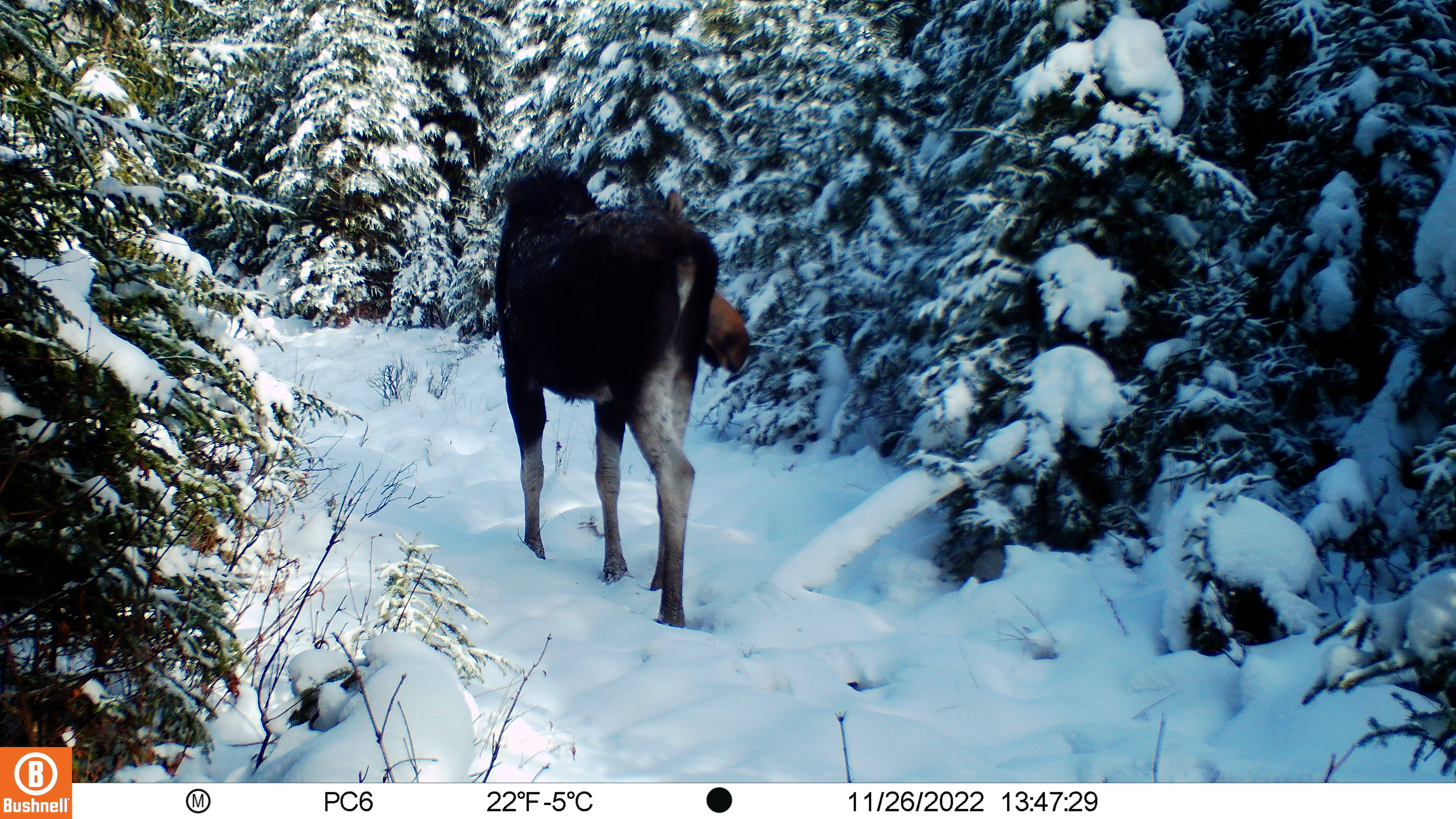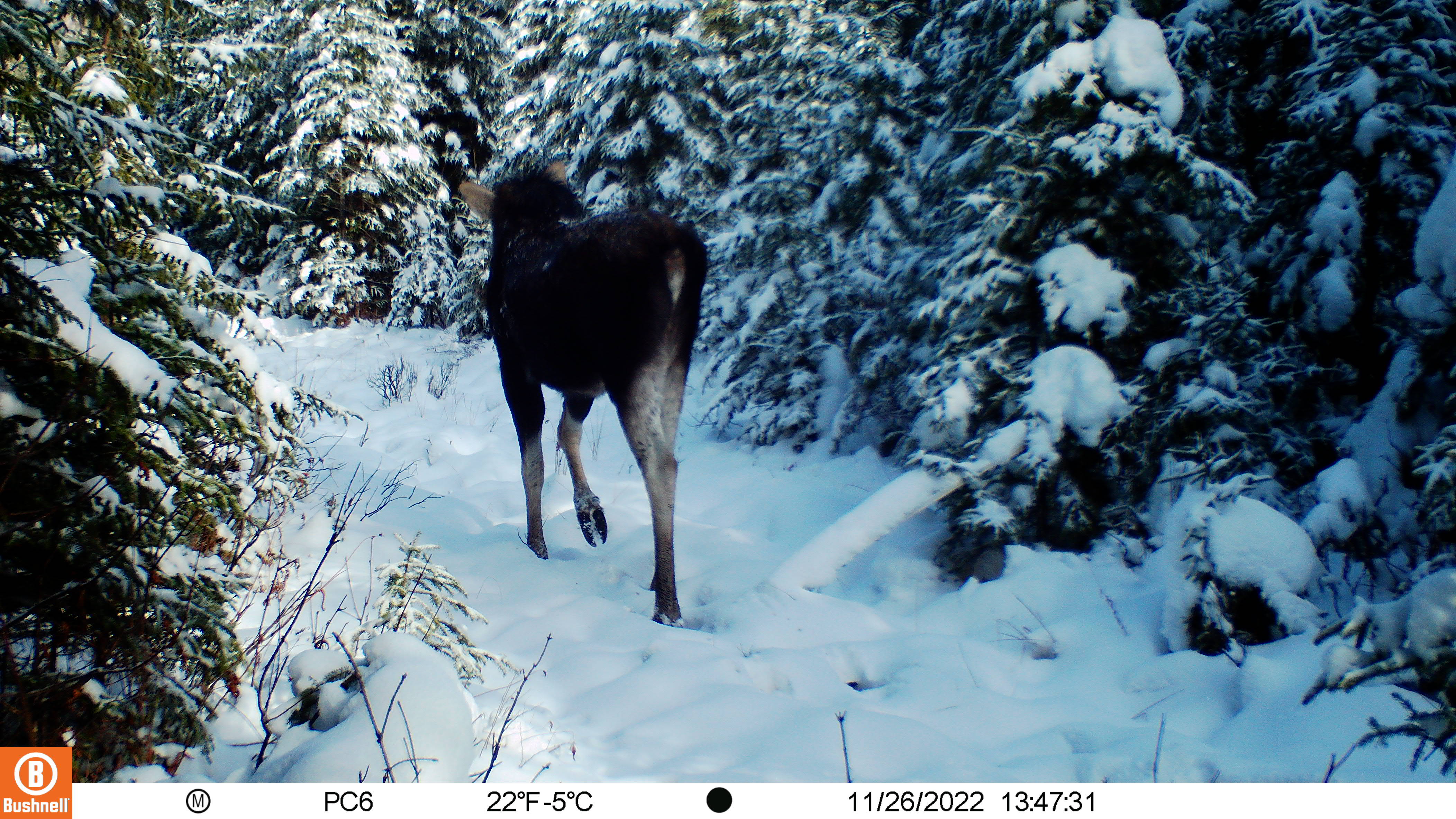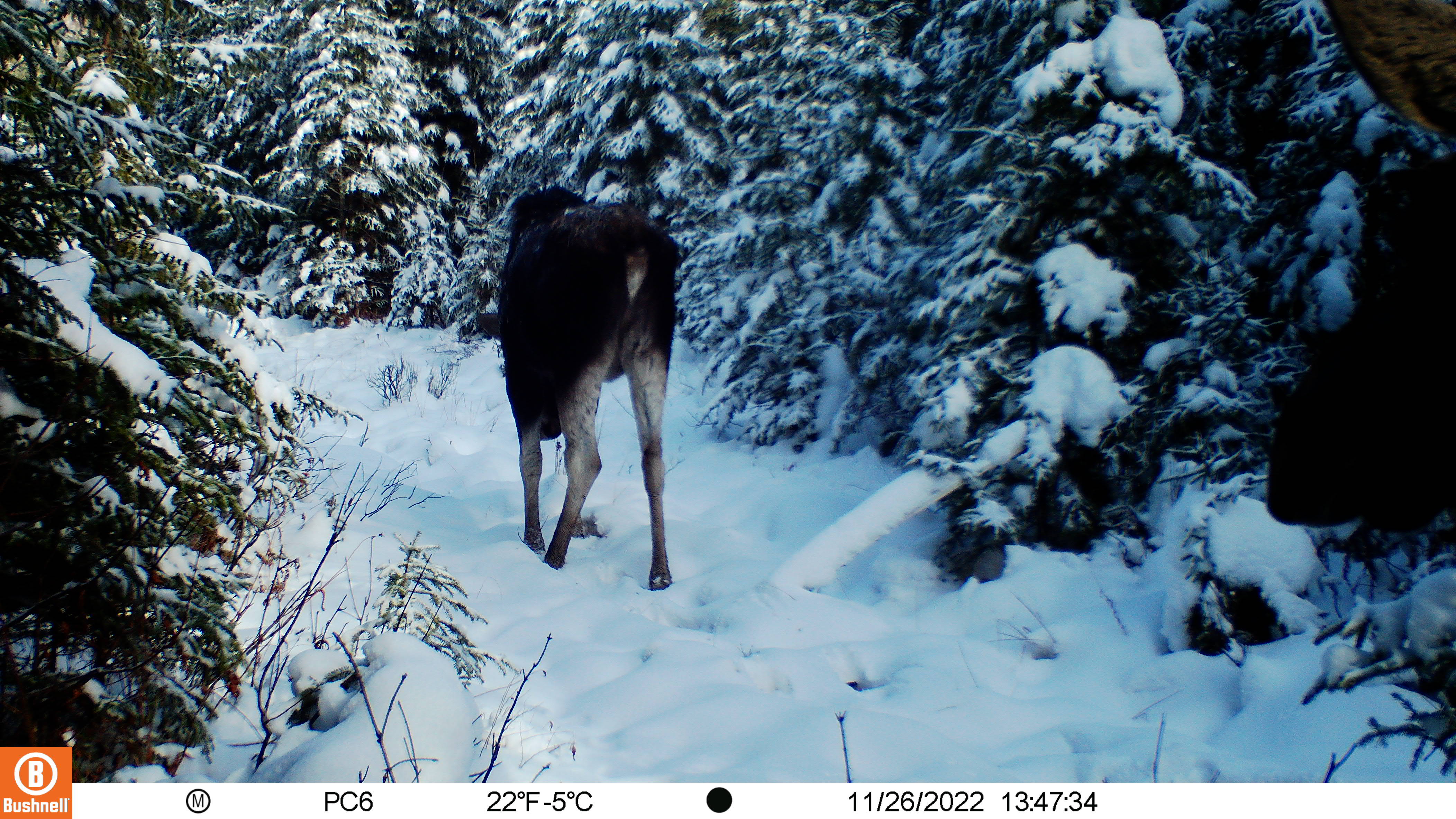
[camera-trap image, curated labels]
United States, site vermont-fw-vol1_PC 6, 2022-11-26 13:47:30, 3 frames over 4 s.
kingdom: Animalia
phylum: Chordata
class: Mammalia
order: Artiodactyla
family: Cervidae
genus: Alces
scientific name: Alces alces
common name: moose